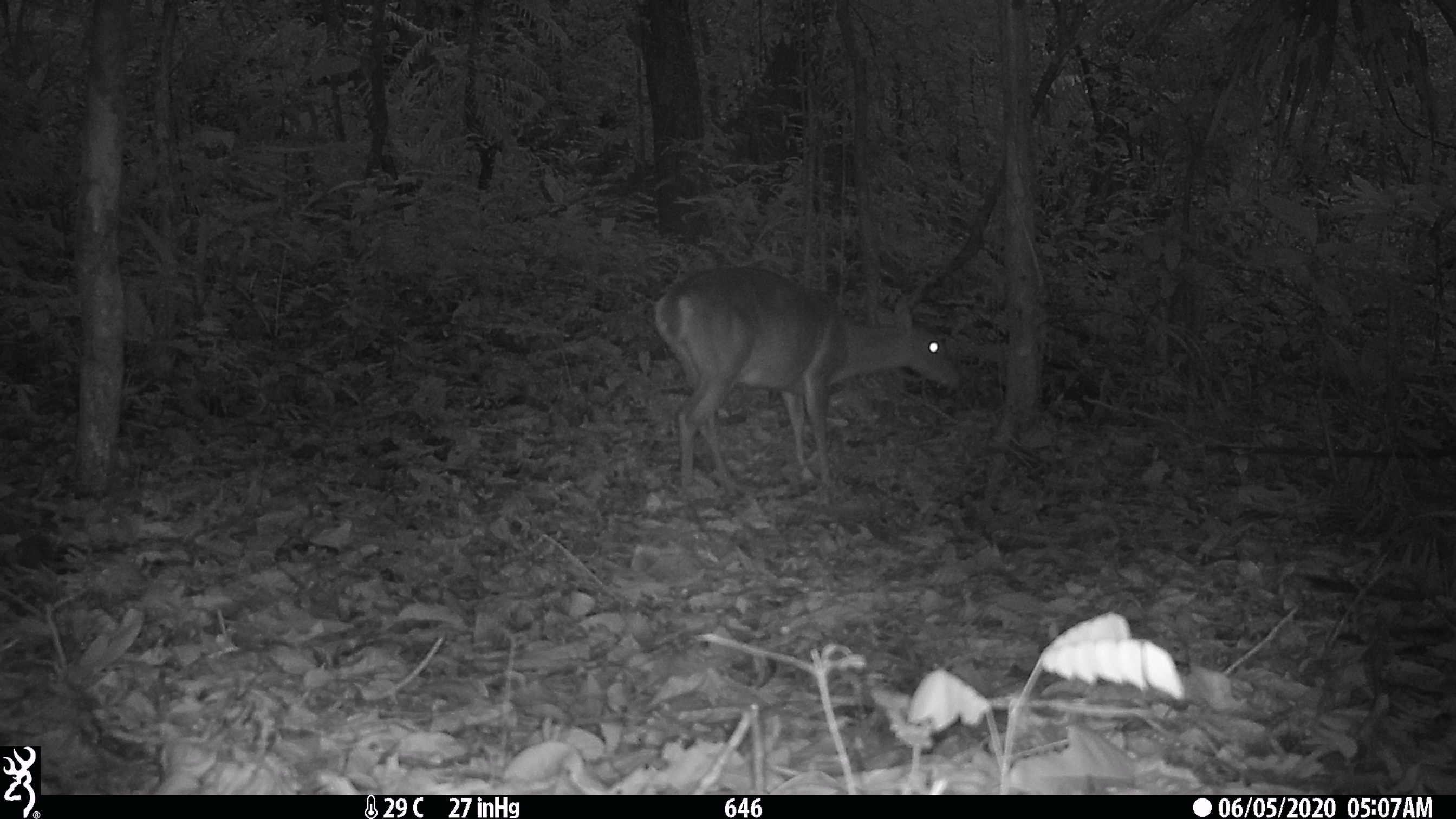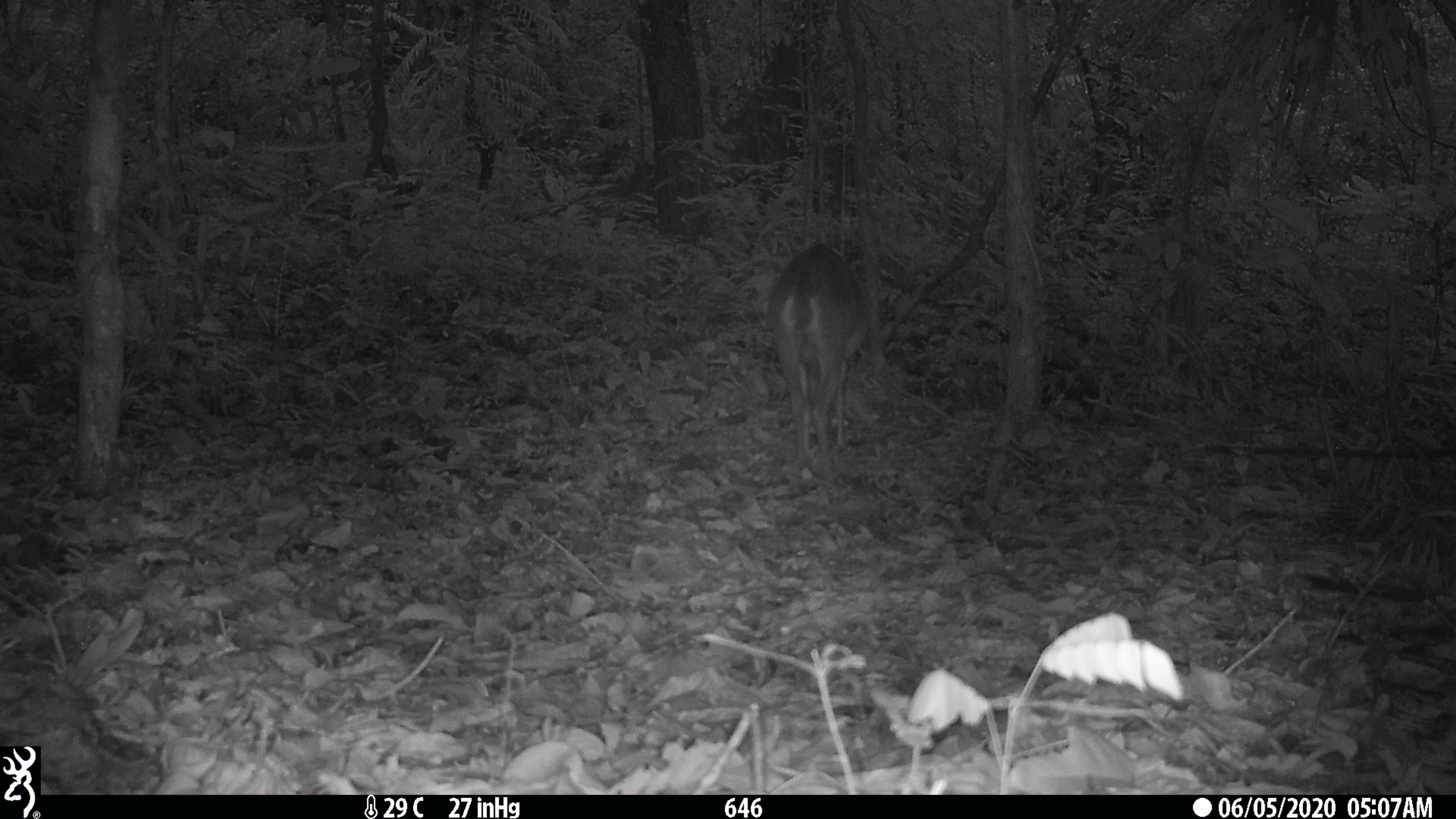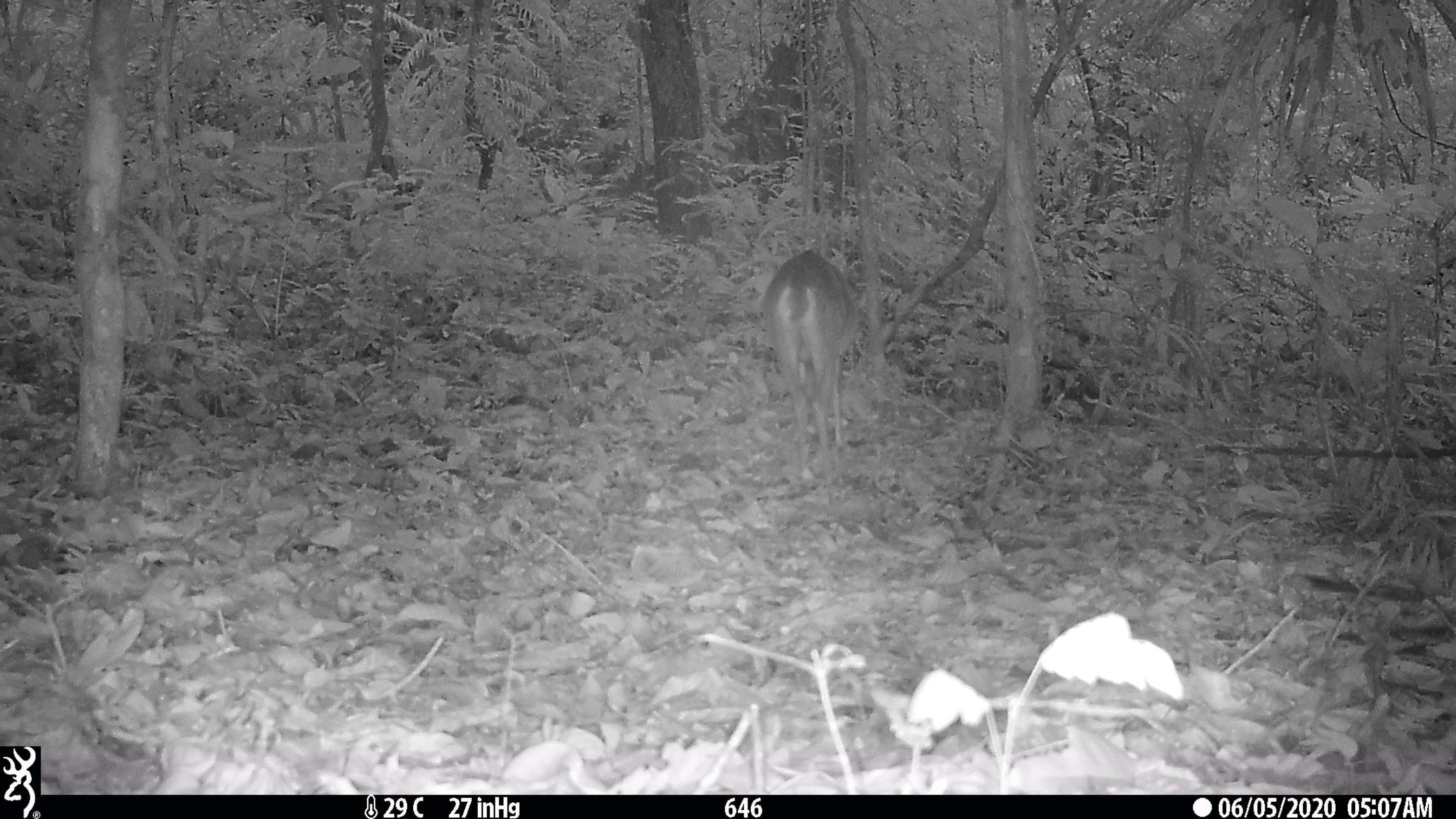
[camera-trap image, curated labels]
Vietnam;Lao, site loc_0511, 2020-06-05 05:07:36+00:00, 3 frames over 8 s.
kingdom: Animalia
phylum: Chordata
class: Mammalia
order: Artiodactyla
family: Cervidae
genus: Muntiacus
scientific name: Muntiacus vuquangensis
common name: large-antlered muntjac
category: large antlered muntjac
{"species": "large antlered muntjac (large-antlered muntjac) (Muntiacus vuquangensis)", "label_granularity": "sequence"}